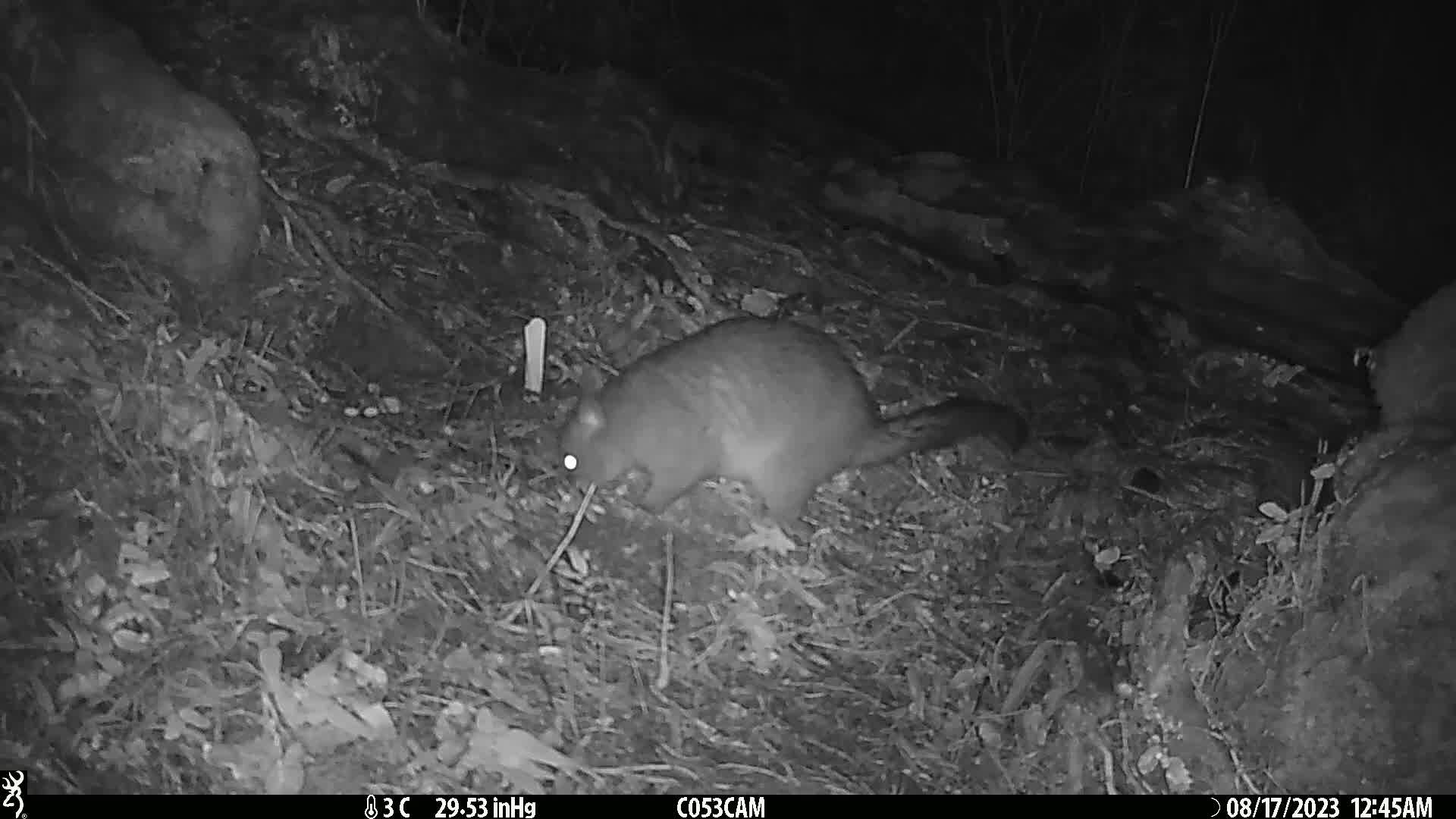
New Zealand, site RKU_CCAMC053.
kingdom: Animalia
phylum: Chordata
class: Mammalia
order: Diprotodontia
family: Phalangeridae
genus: Trichosurus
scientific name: Trichosurus vulpecula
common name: common brushtail possum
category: possum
Possum (common brushtail possum) (Trichosurus vulpecula).